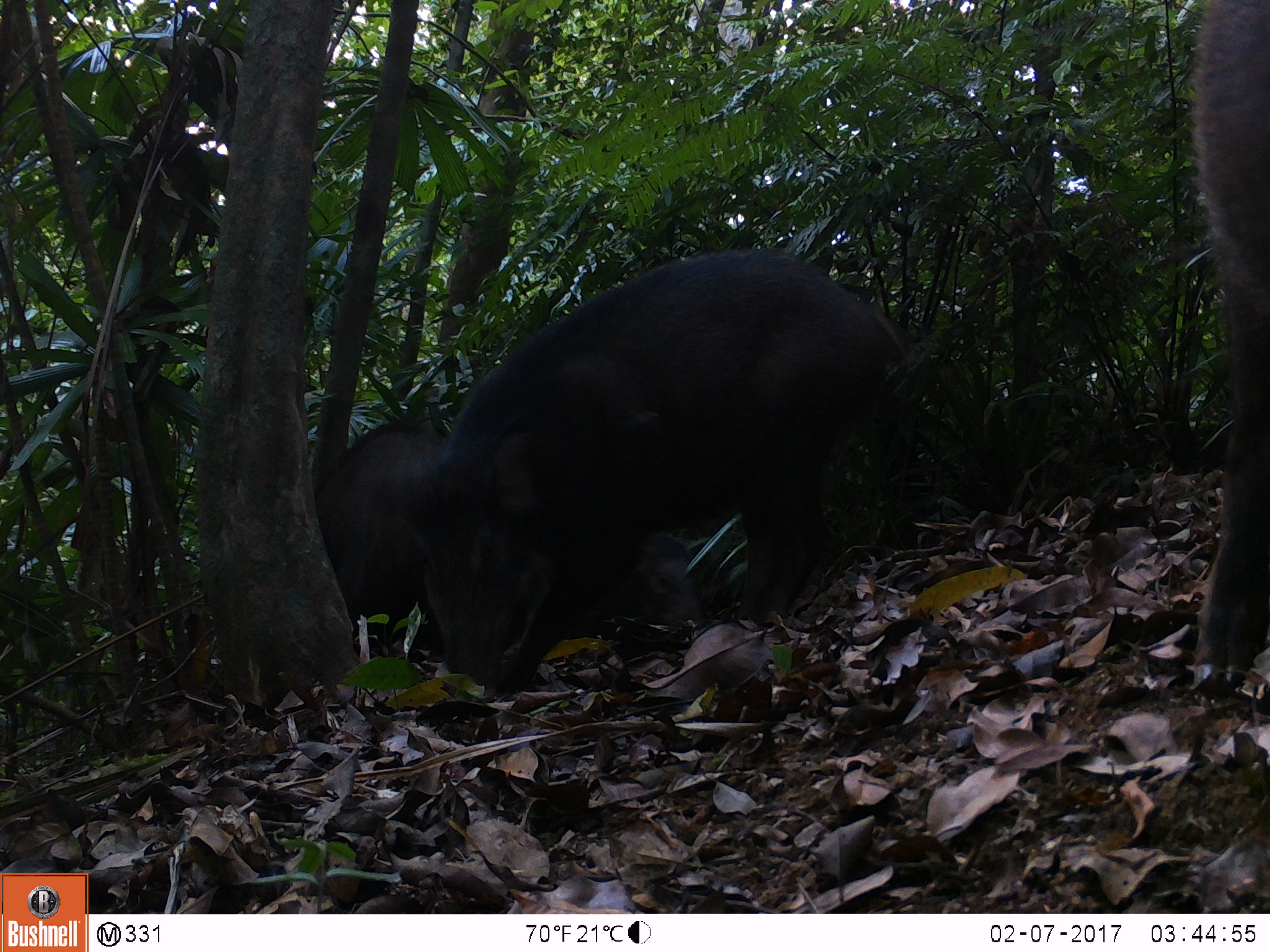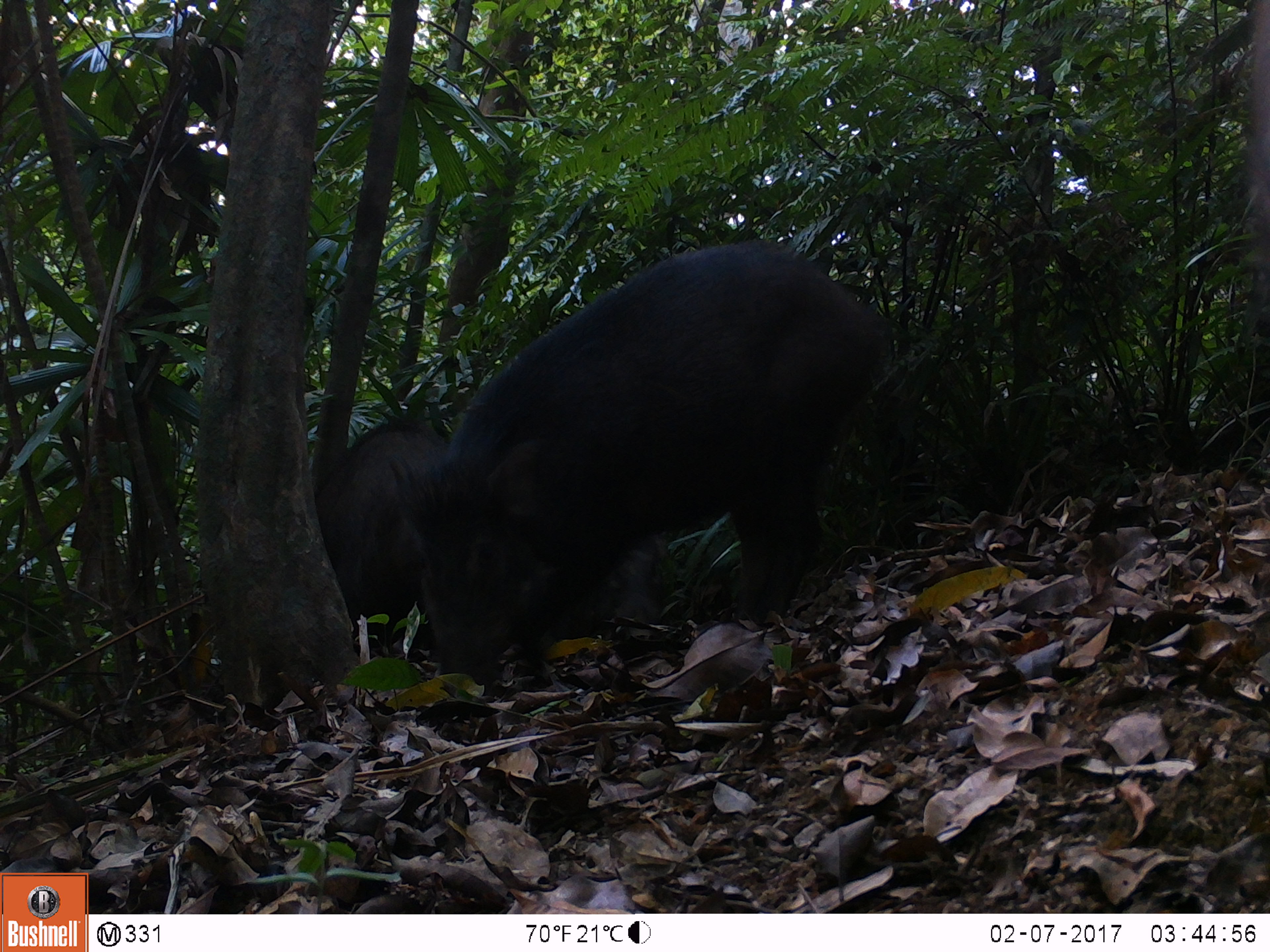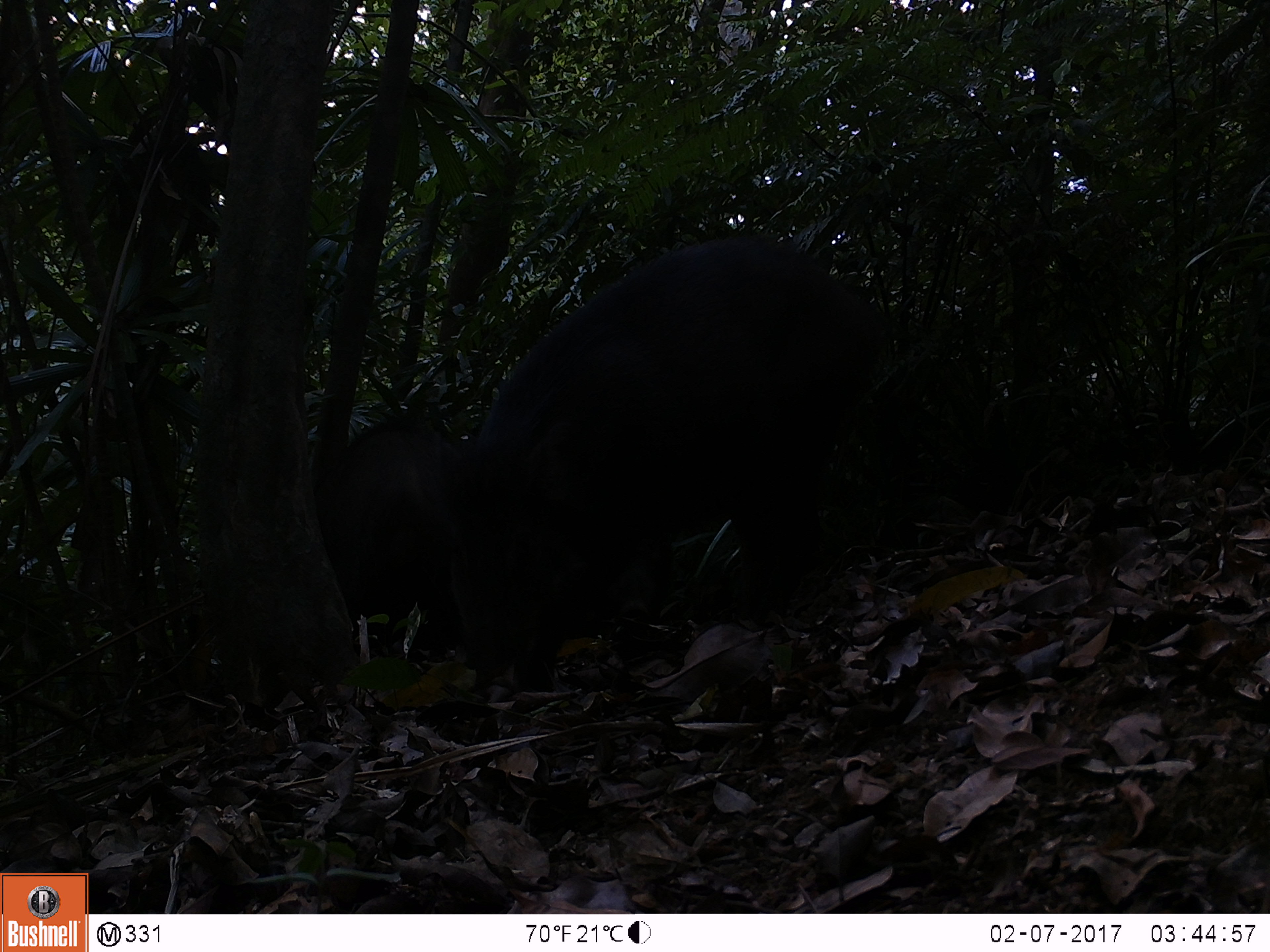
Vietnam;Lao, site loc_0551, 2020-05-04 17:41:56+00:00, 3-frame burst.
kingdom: Animalia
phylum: Chordata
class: Mammalia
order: Artiodactyla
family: Suidae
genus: Sus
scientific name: Sus scrofa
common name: eurasian wild pig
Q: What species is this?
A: Eurasian wild pig (Sus scrofa).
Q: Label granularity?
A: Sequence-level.